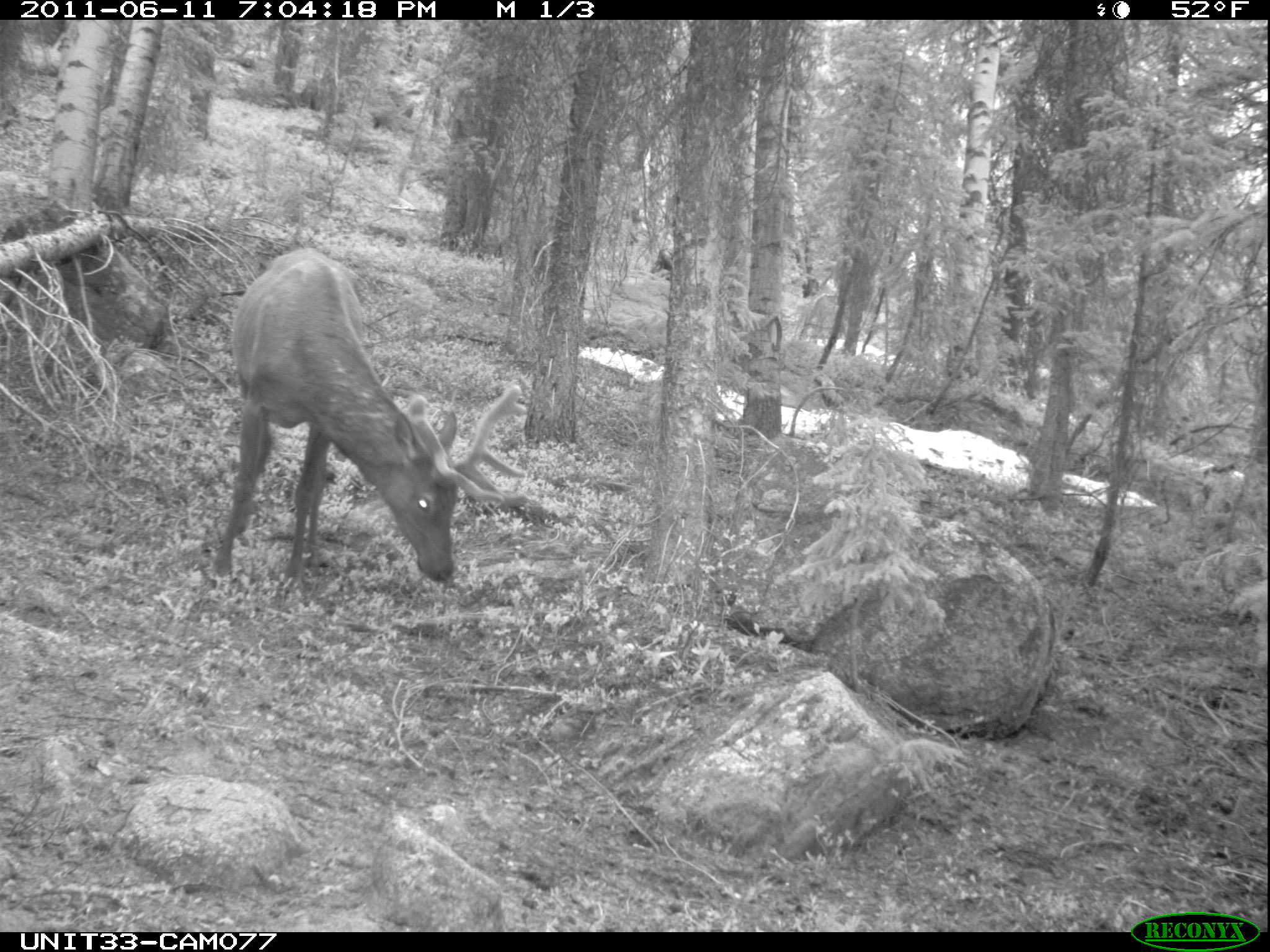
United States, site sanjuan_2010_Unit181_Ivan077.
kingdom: Animalia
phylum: Chordata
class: Mammalia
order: Artiodactyla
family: Cervidae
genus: Cervus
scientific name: Cervus elaphus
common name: red deer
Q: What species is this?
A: Cervus elaphus (red deer).